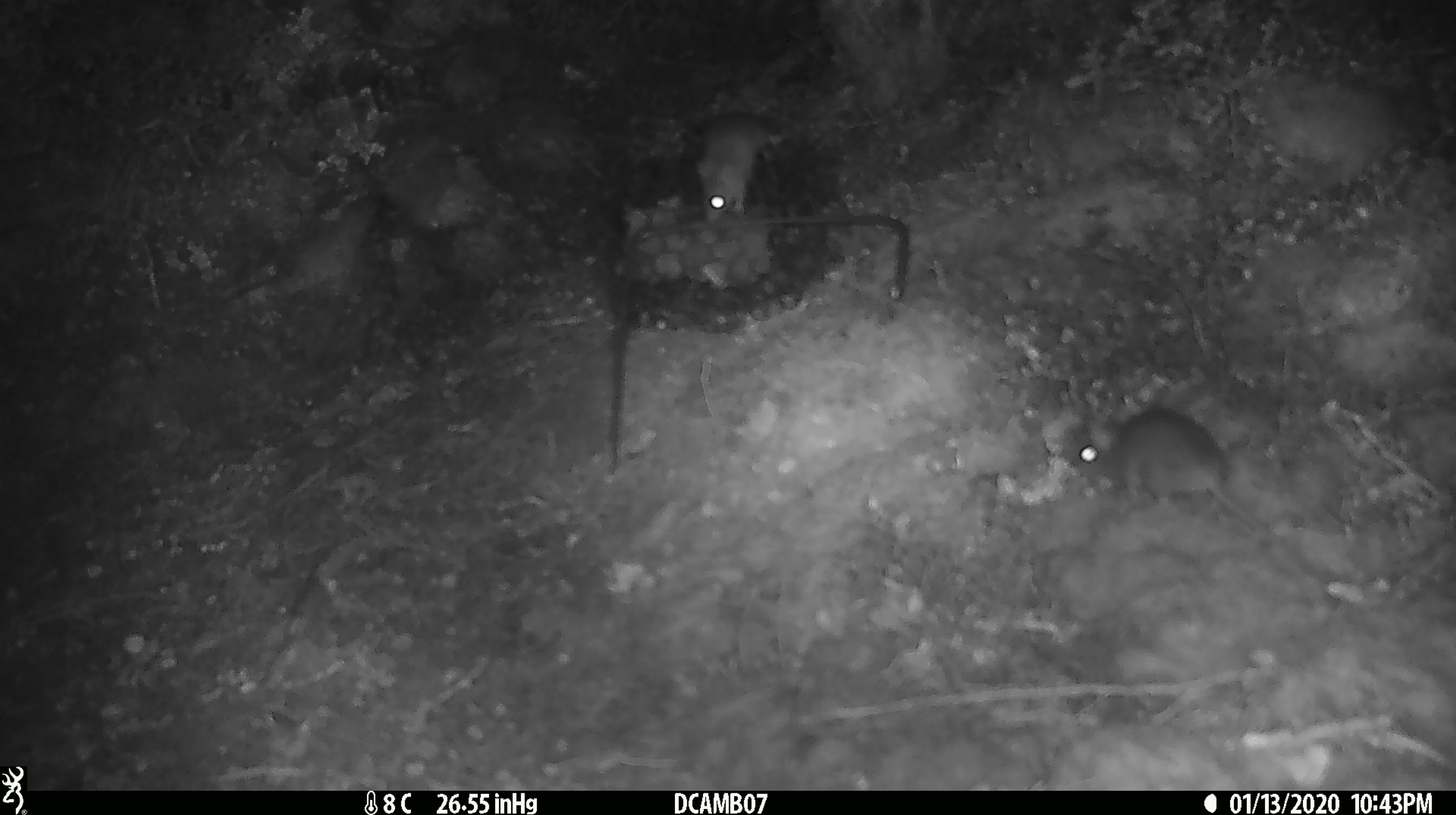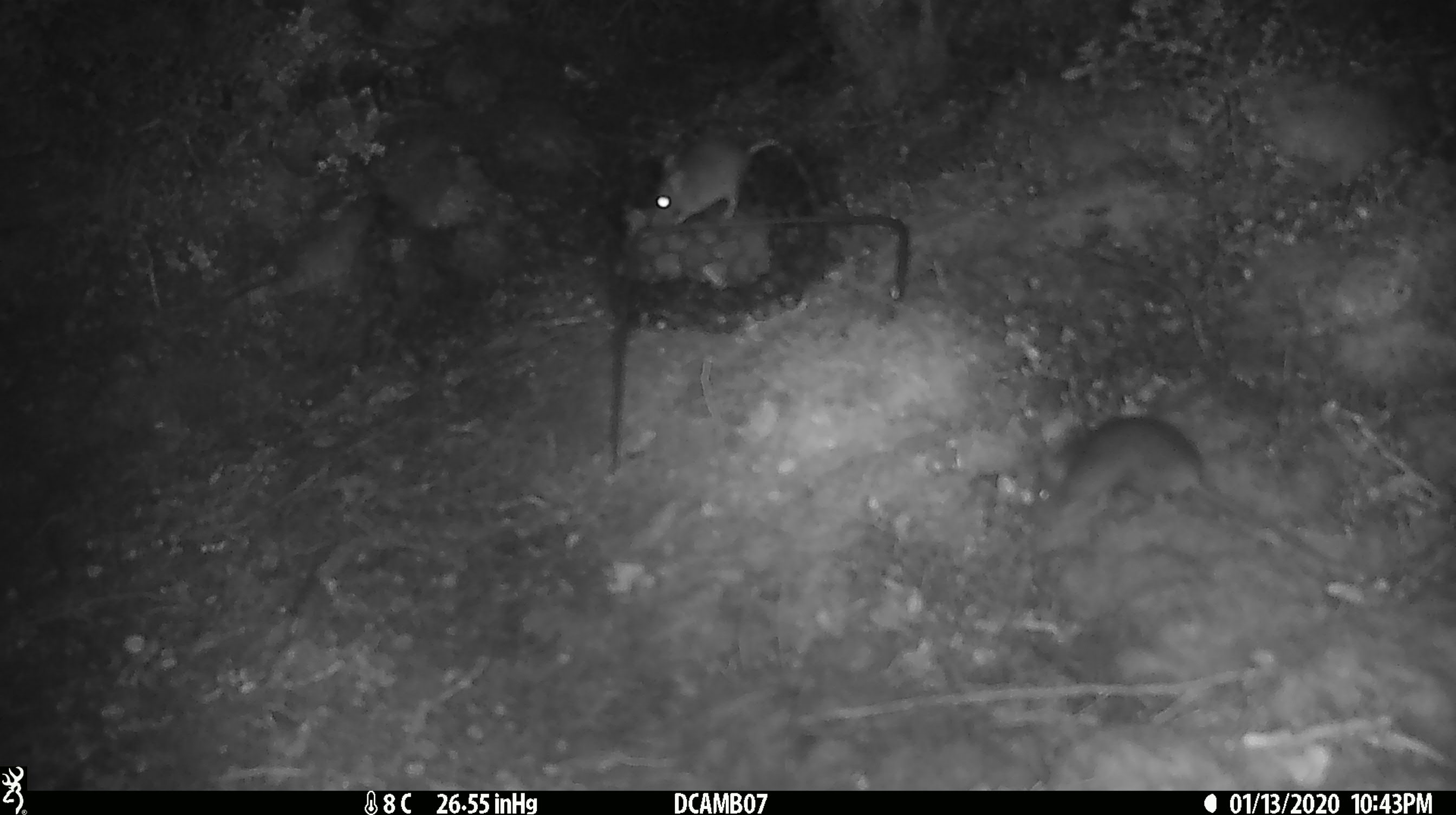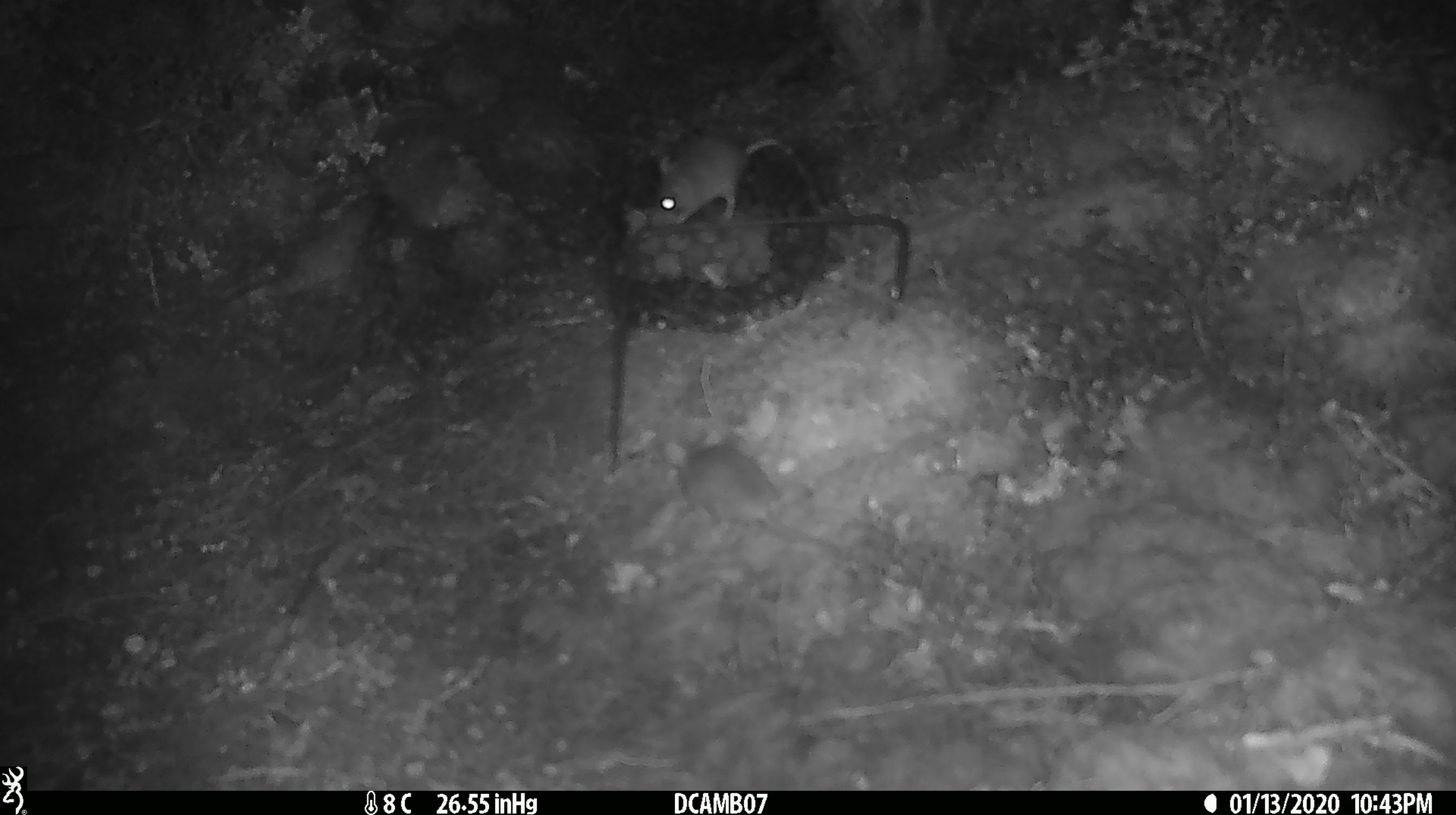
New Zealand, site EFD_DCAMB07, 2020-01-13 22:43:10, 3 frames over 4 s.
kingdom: Animalia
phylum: Chordata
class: Mammalia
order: Rodentia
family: Muridae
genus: Mus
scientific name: Mus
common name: mouse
Mouse (Mus).